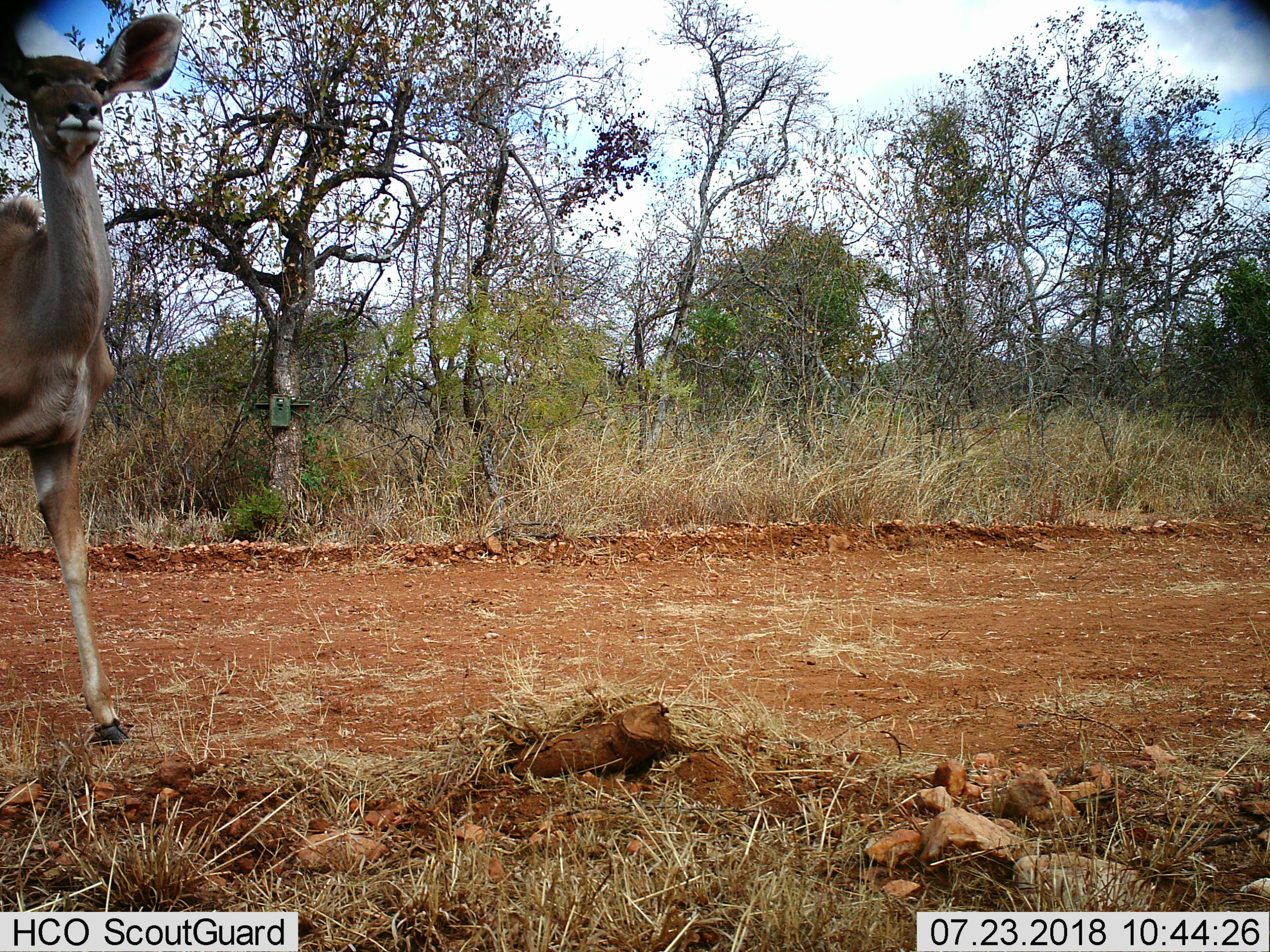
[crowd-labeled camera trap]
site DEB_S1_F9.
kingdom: Animalia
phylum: Chordata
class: Mammalia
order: Artiodactyla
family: Bovidae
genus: Tragelaphus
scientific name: Tragelaphus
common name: kudu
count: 1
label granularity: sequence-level